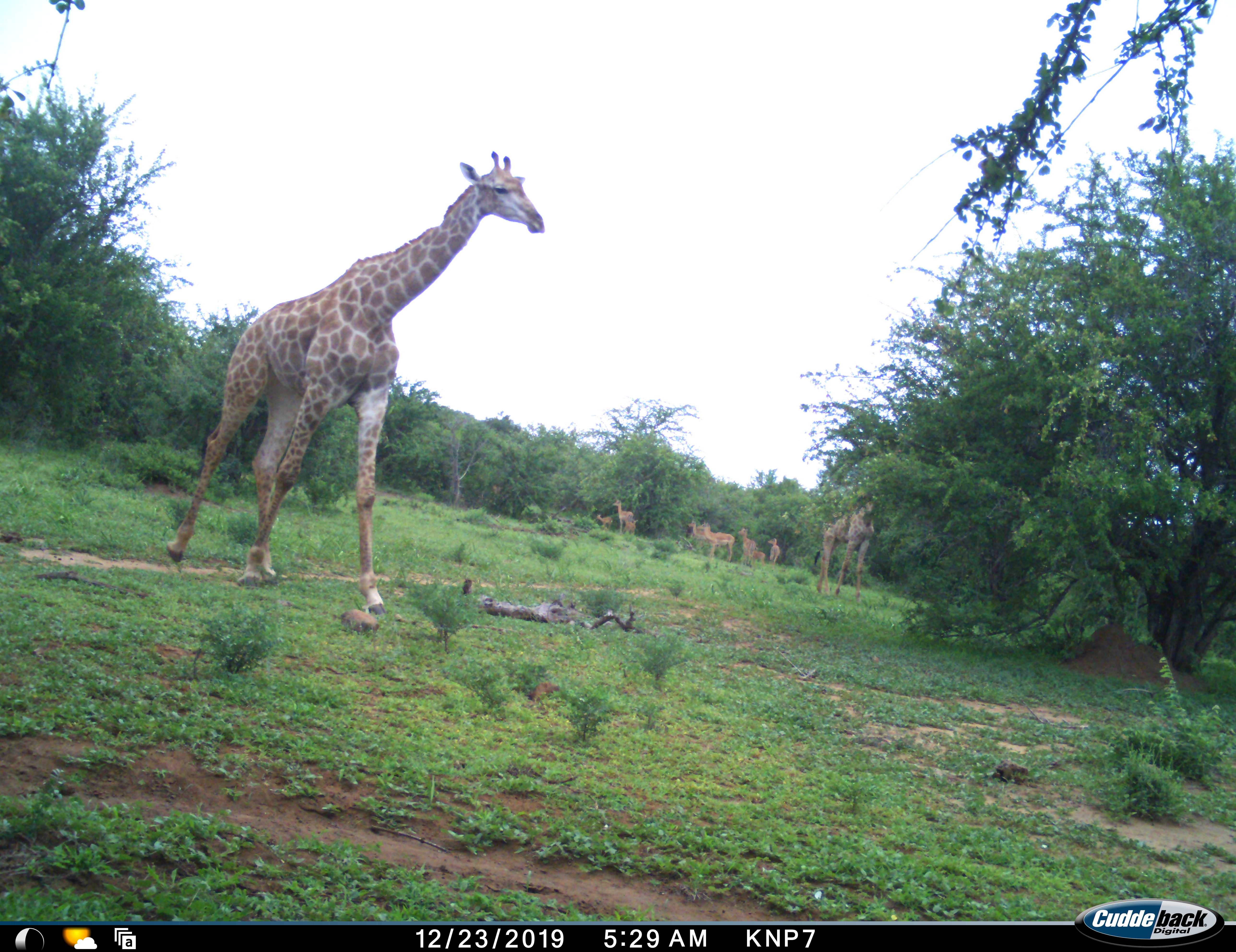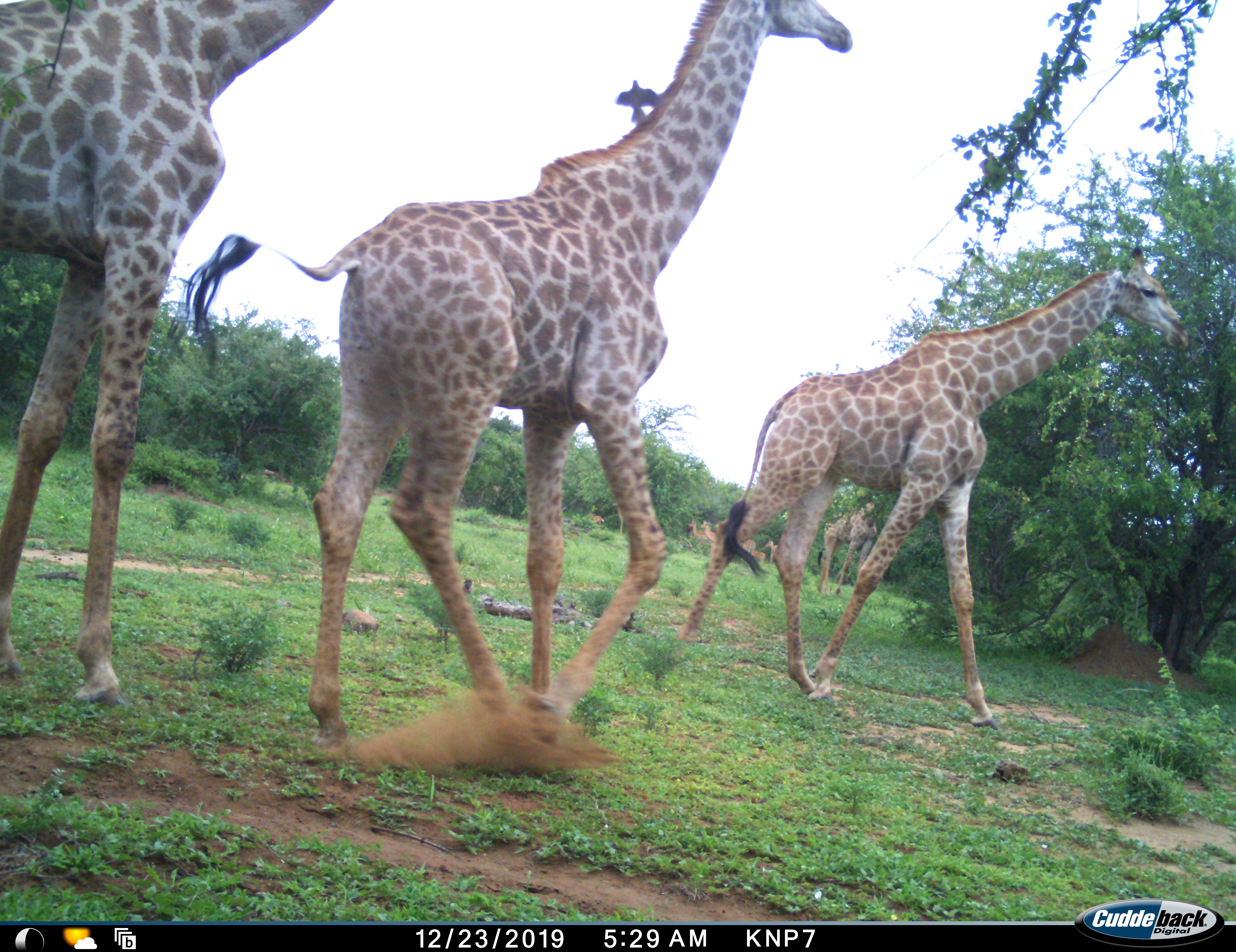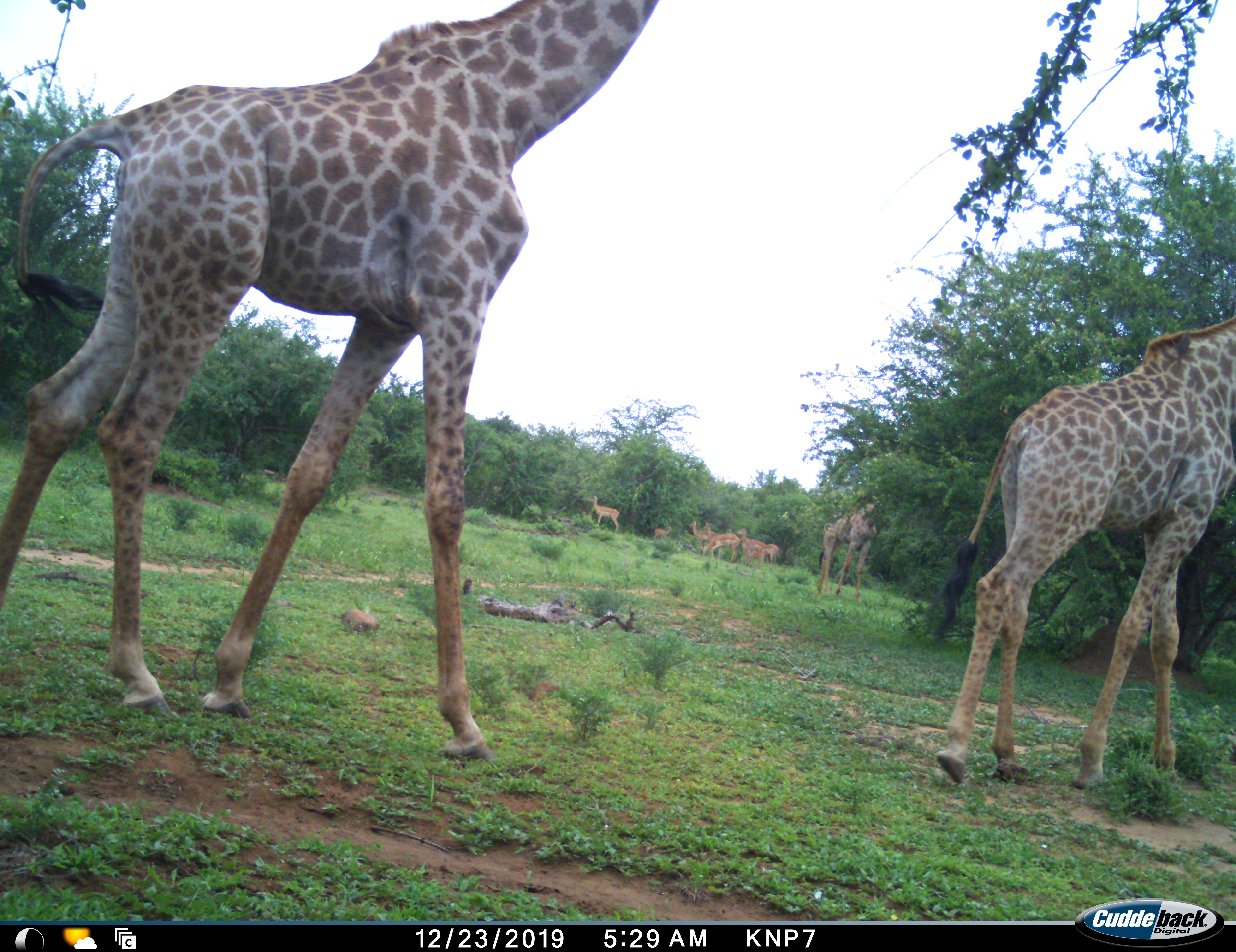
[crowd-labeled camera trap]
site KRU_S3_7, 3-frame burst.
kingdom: Animalia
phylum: Chordata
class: Mammalia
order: Artiodactyla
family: Giraffidae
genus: Giraffa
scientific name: Giraffa camelopardalis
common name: giraffe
Giraffe (Giraffa camelopardalis), count 4. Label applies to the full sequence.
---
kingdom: Animalia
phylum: Chordata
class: Mammalia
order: Artiodactyla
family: Bovidae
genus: Aepyceros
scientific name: Aepyceros melampus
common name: impala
Impala (Aepyceros melampus), count 8. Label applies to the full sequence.